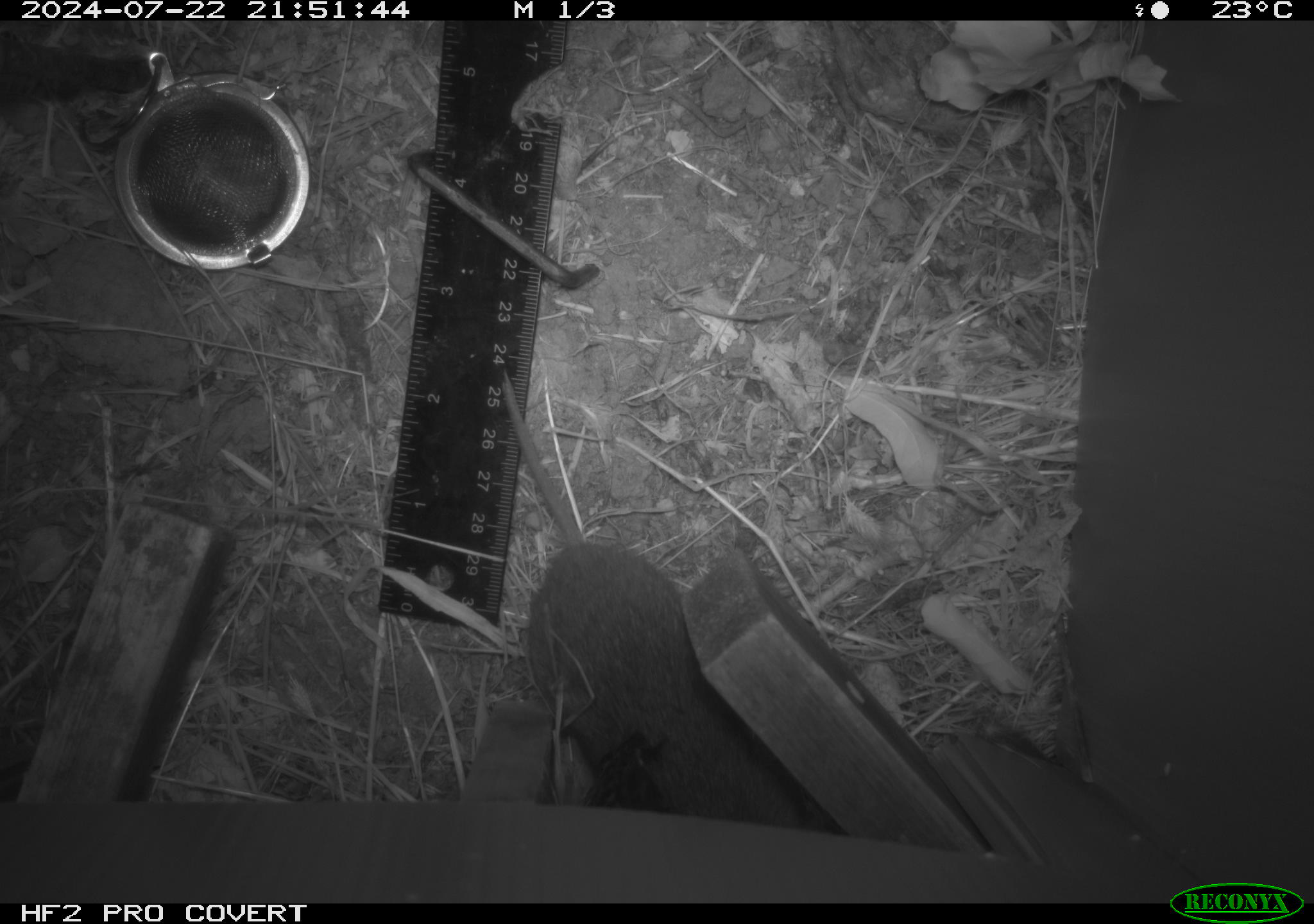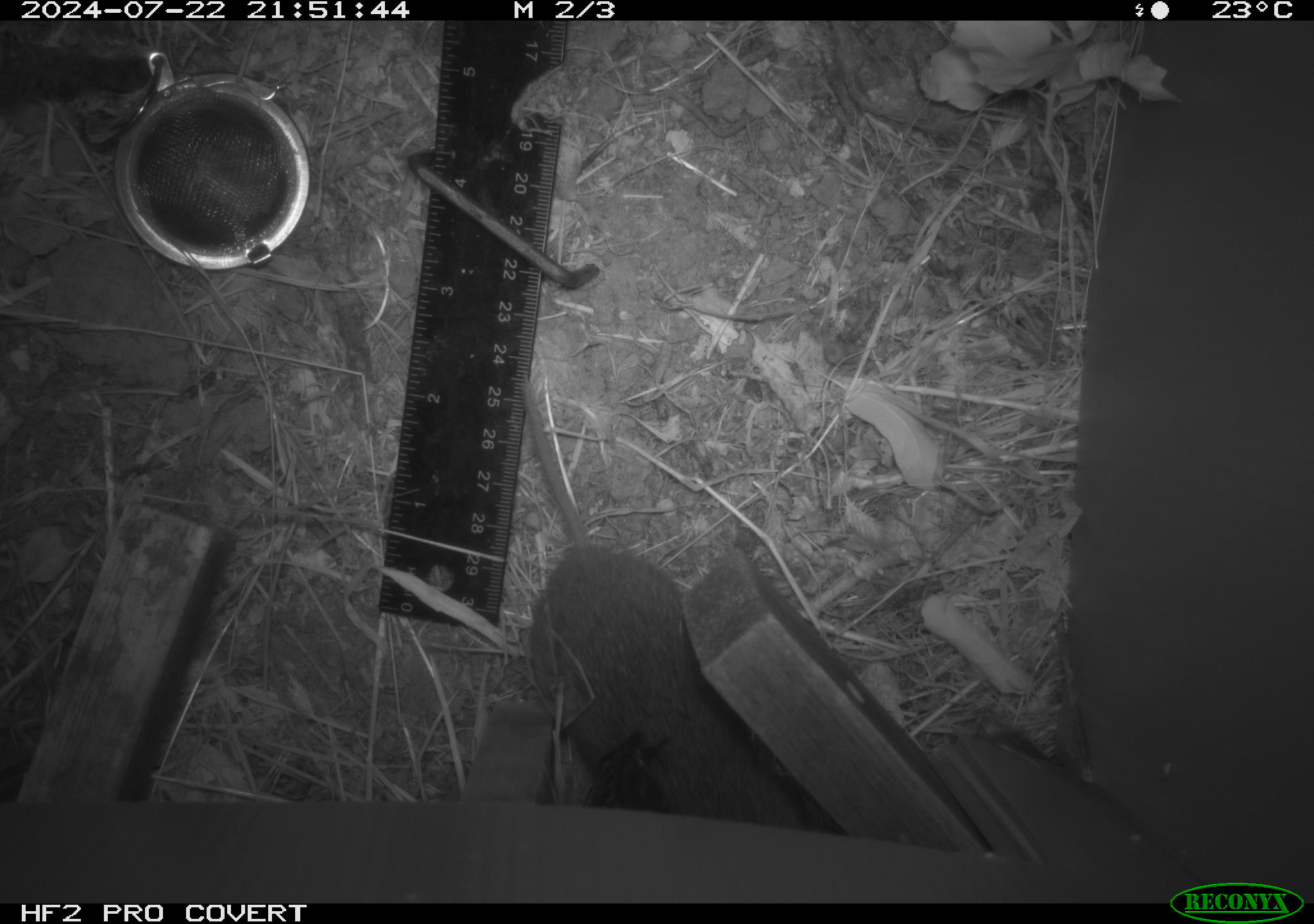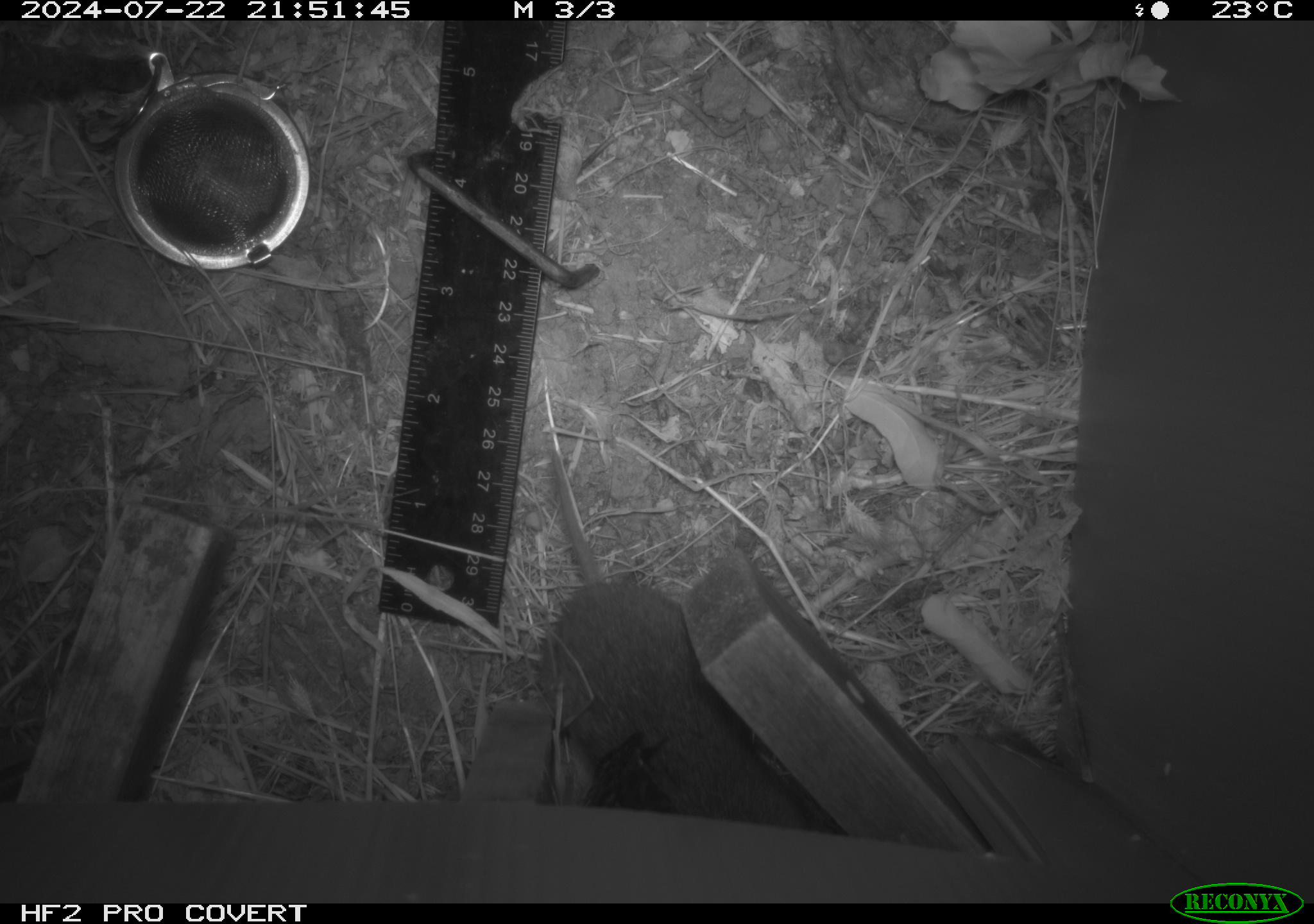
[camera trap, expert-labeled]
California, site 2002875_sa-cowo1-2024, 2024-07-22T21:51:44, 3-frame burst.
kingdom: Animalia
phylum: Chordata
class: Mammalia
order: Rodentia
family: Cricetidae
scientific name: Arvicolinae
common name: voles, lemmings, and muskrats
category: arvicolinae subfamily